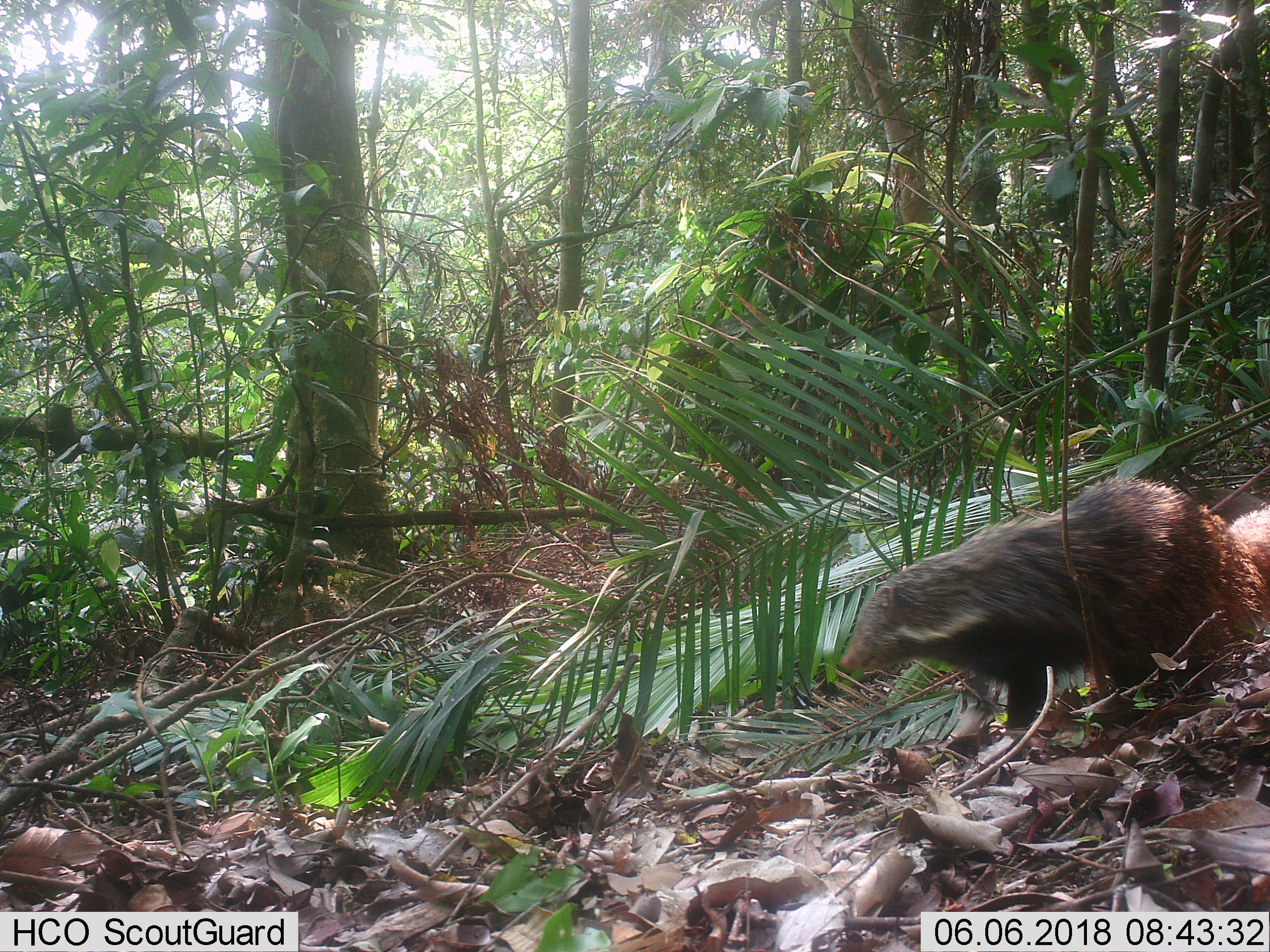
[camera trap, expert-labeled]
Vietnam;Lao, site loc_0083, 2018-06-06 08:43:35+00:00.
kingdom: Animalia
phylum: Chordata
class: Mammalia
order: Carnivora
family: Herpestidae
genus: Urva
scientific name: Urva urva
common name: crab-eating mongoose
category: crab eating mongoose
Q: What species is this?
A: Crab eating mongoose (crab-eating mongoose) (Urva urva).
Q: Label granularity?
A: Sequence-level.